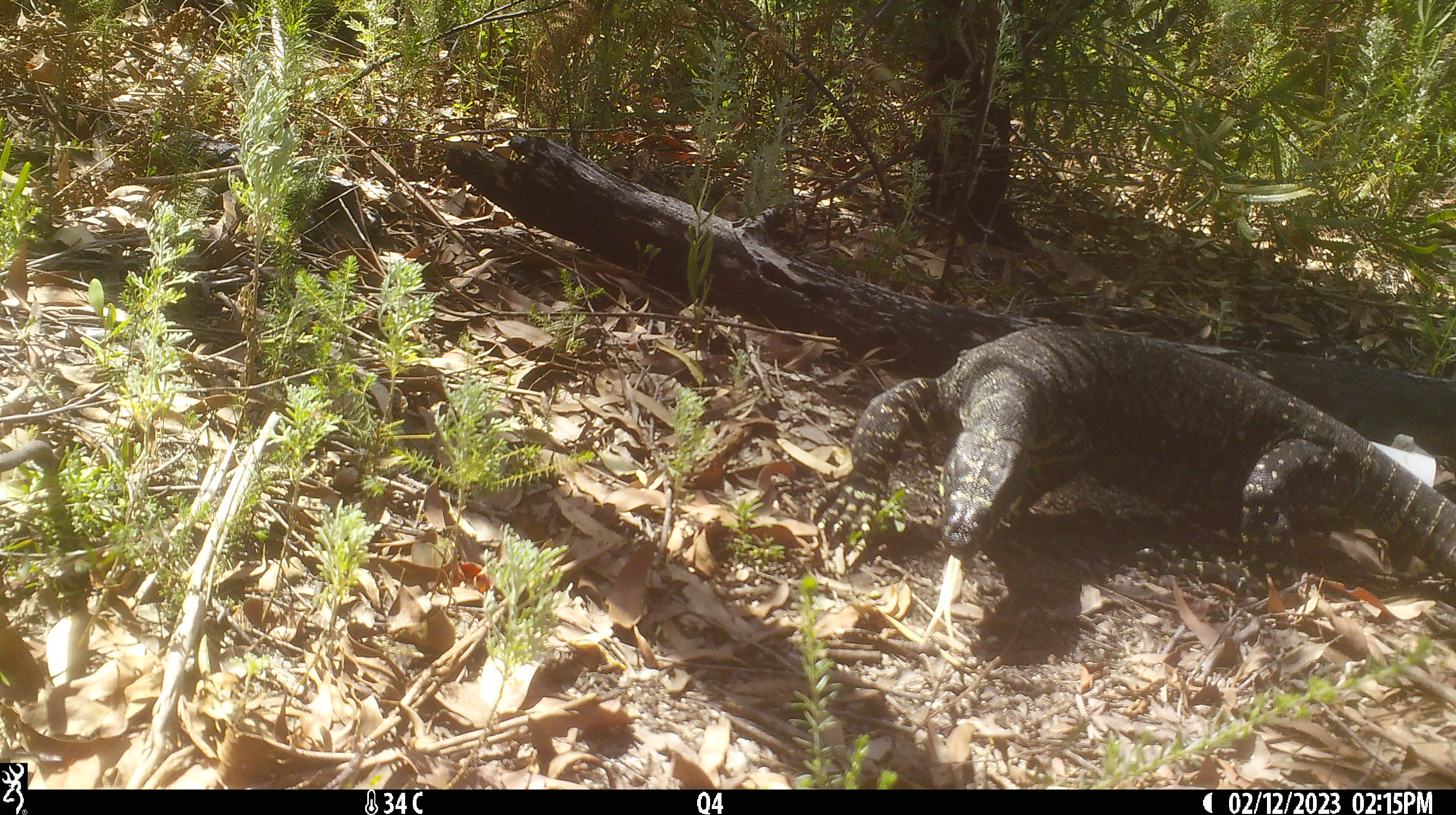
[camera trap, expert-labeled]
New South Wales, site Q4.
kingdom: Animalia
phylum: Chordata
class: Reptilia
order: Squamata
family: Varanidae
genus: Varanus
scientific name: Varanus varius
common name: lace monitor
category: goanna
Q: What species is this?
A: Goanna (lace monitor) (Varanus varius).